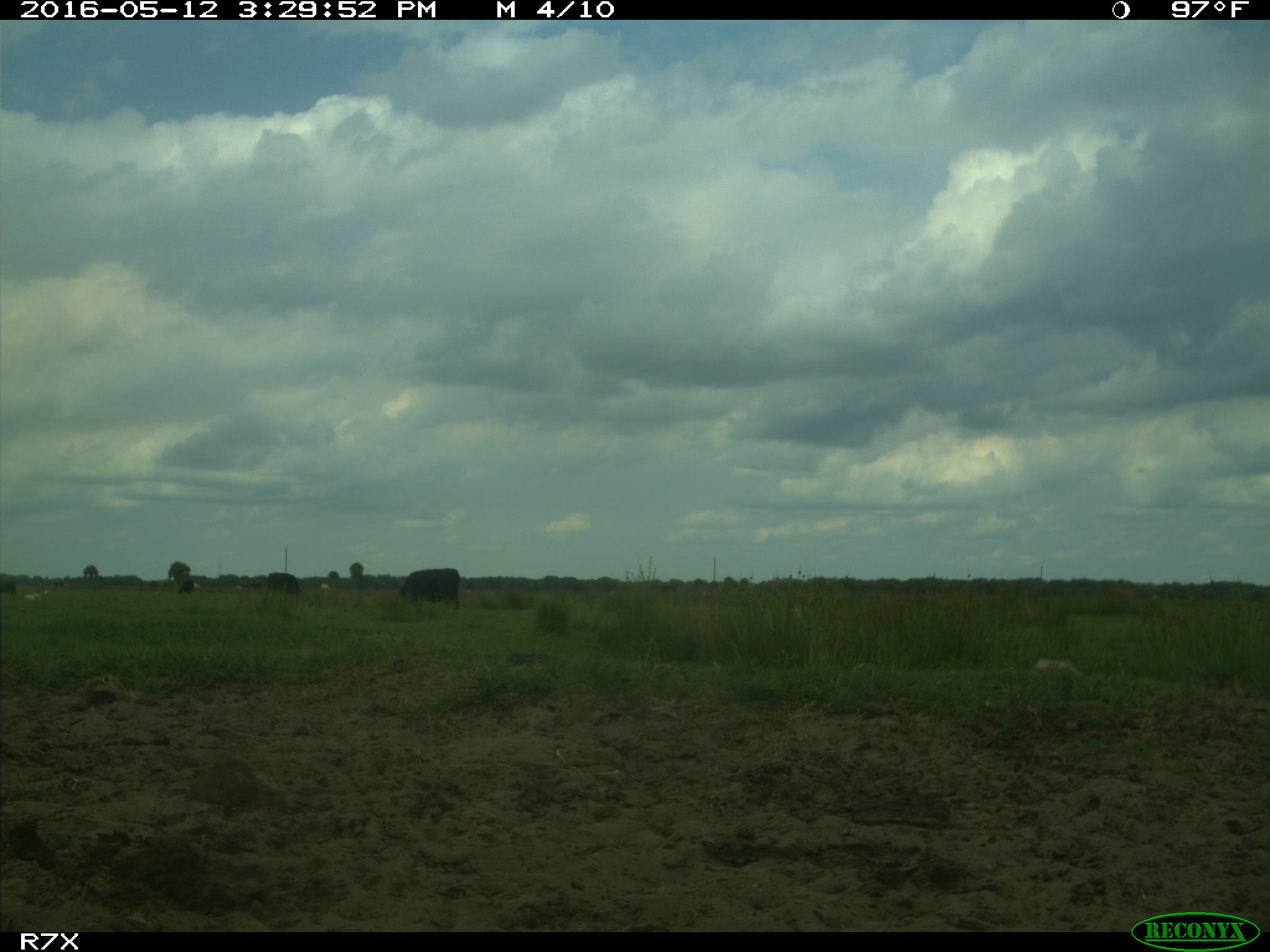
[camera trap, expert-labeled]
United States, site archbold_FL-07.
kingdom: Animalia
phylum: Chordata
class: Mammalia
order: Artiodactyla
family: Bovidae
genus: Bos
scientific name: Bos taurus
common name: domestic cow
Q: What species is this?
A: Bos taurus (domestic cow).